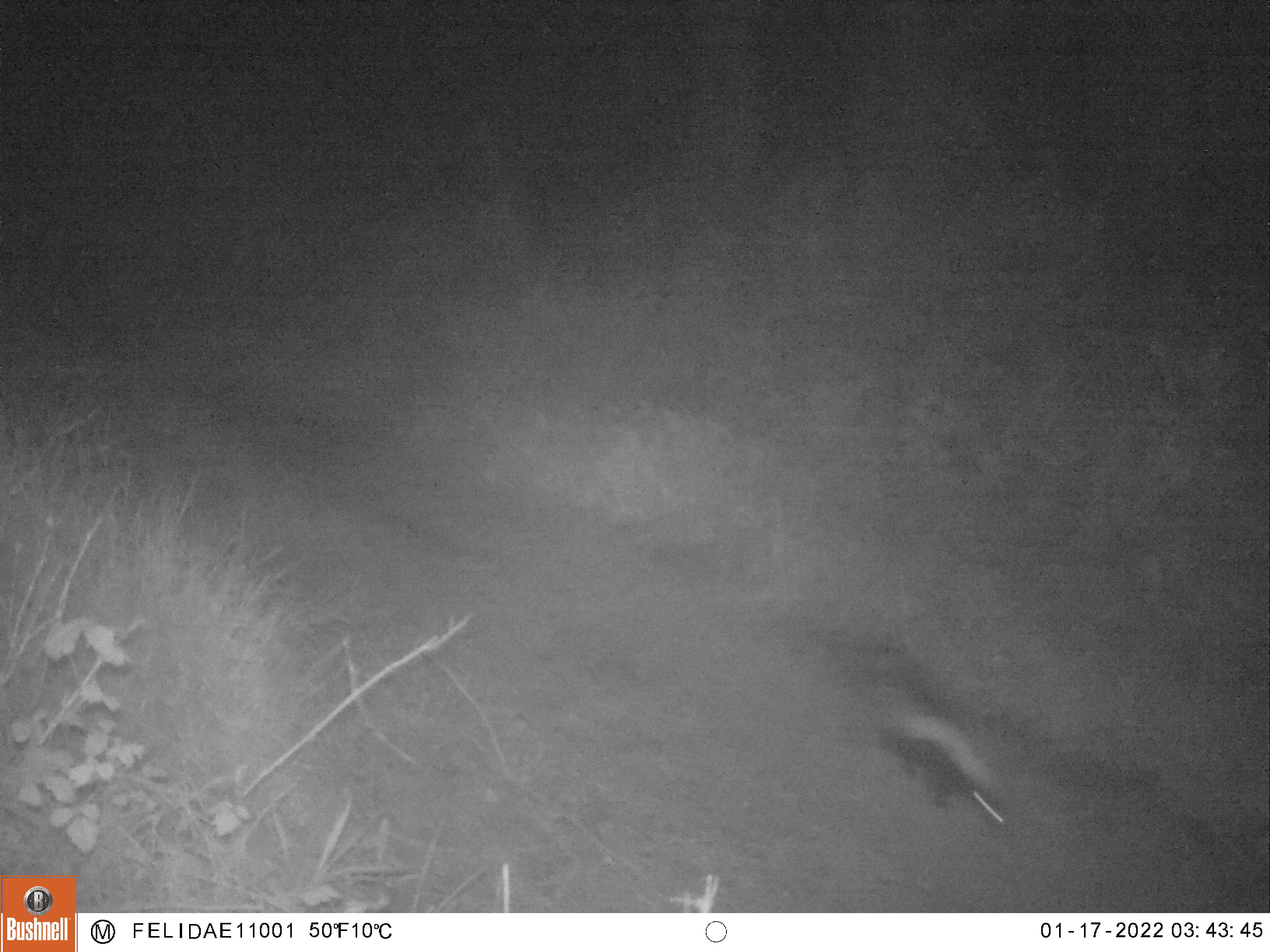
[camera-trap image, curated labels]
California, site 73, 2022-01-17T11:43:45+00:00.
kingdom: Animalia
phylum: Chordata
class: Mammalia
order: Carnivora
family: Mephitidae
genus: Mephitis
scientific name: Mephitis mephitis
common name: striped skunk